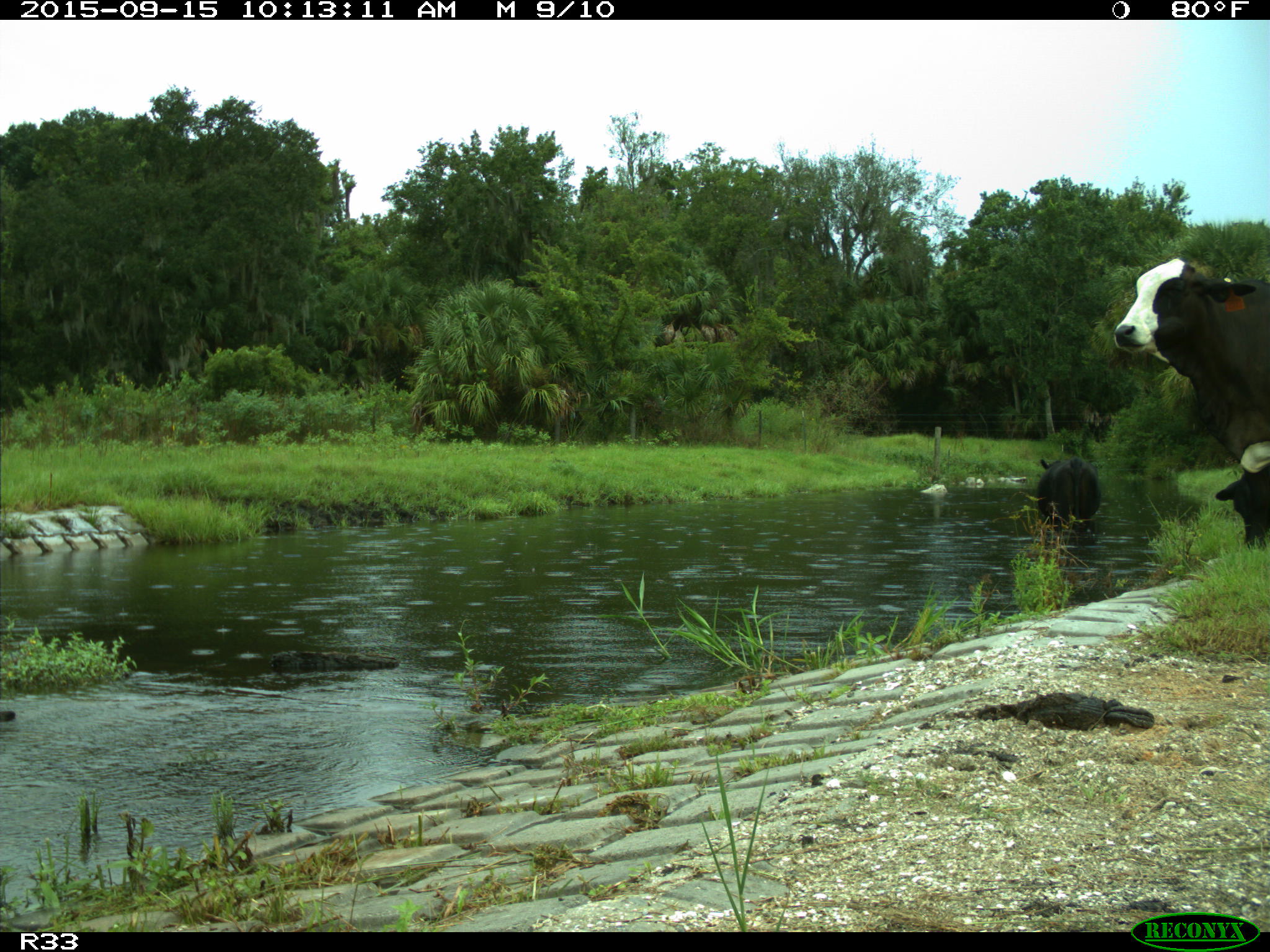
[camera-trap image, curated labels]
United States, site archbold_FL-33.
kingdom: Animalia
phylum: Chordata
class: Mammalia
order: Artiodactyla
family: Bovidae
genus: Bos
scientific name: Bos taurus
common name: domestic cow